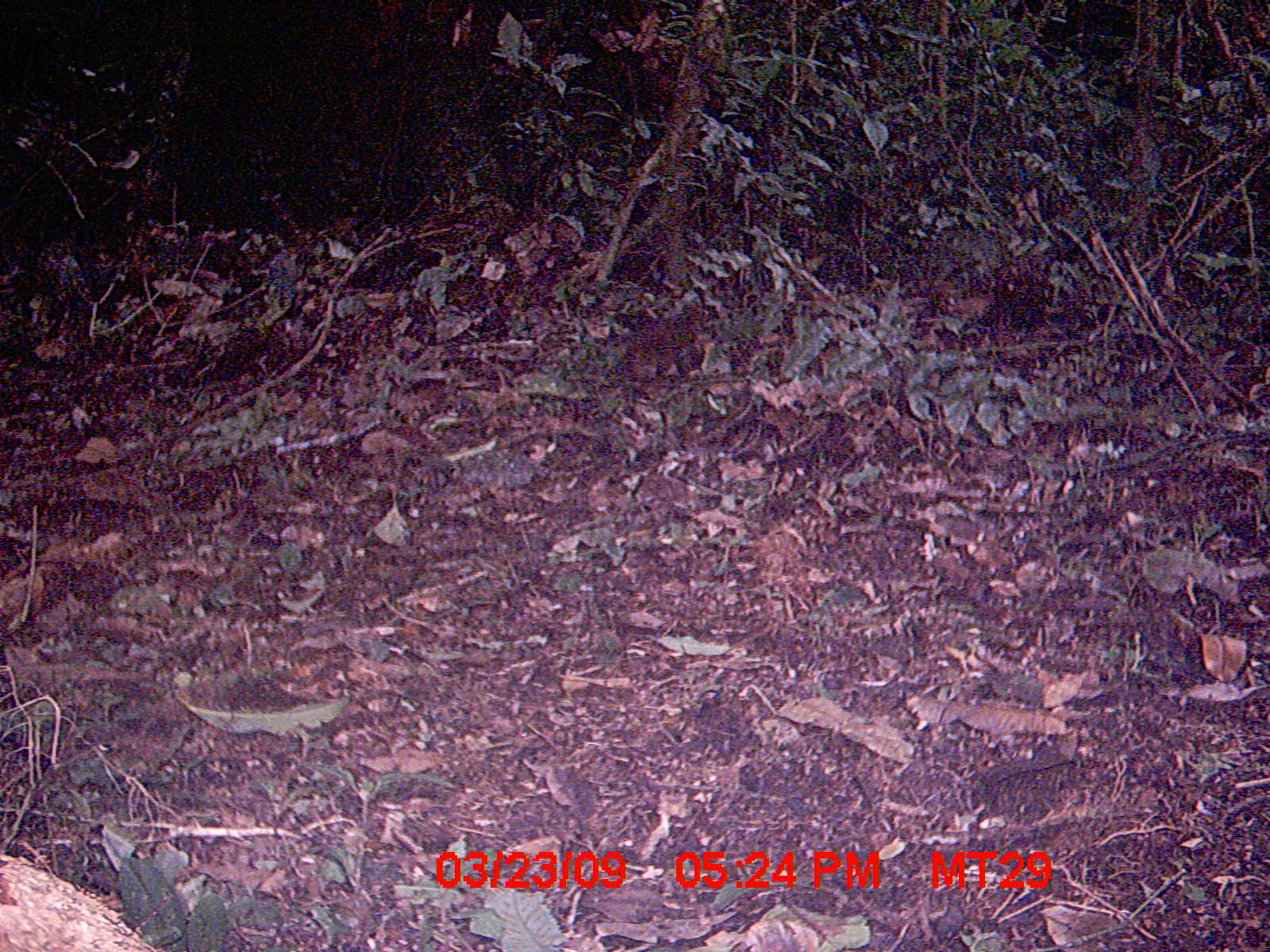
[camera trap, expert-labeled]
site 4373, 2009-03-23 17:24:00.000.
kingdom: Animalia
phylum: Chordata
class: Mammalia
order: Rodentia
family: Nesomyidae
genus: Nesomys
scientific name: Nesomys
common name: nesomys rodents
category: nesomys sp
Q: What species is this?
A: Nesomys sp (nesomys rodents) (Nesomys).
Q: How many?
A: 1.